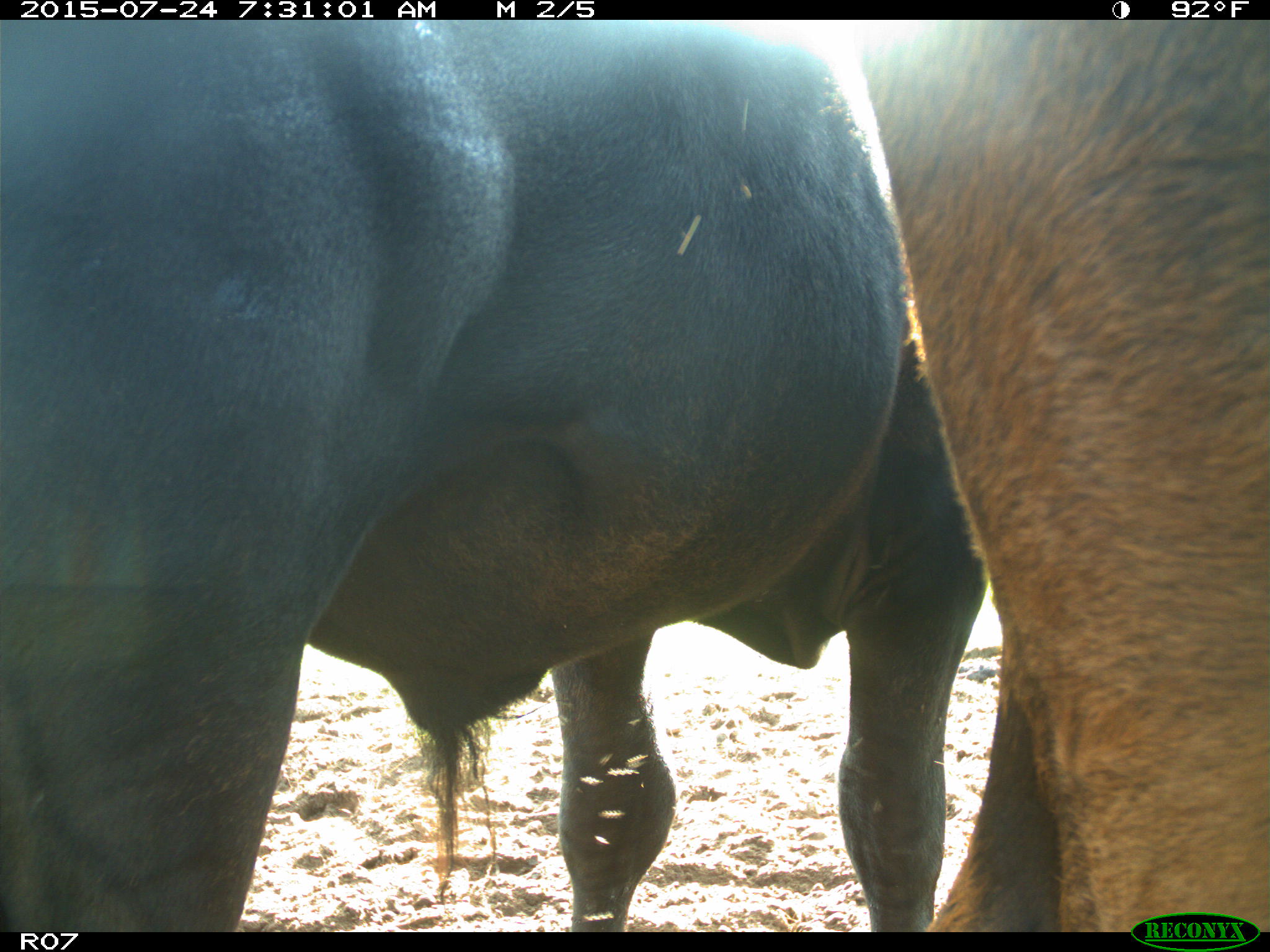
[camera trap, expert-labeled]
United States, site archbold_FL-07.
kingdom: Animalia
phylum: Chordata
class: Mammalia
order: Artiodactyla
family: Bovidae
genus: Bos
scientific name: Bos taurus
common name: domestic cow